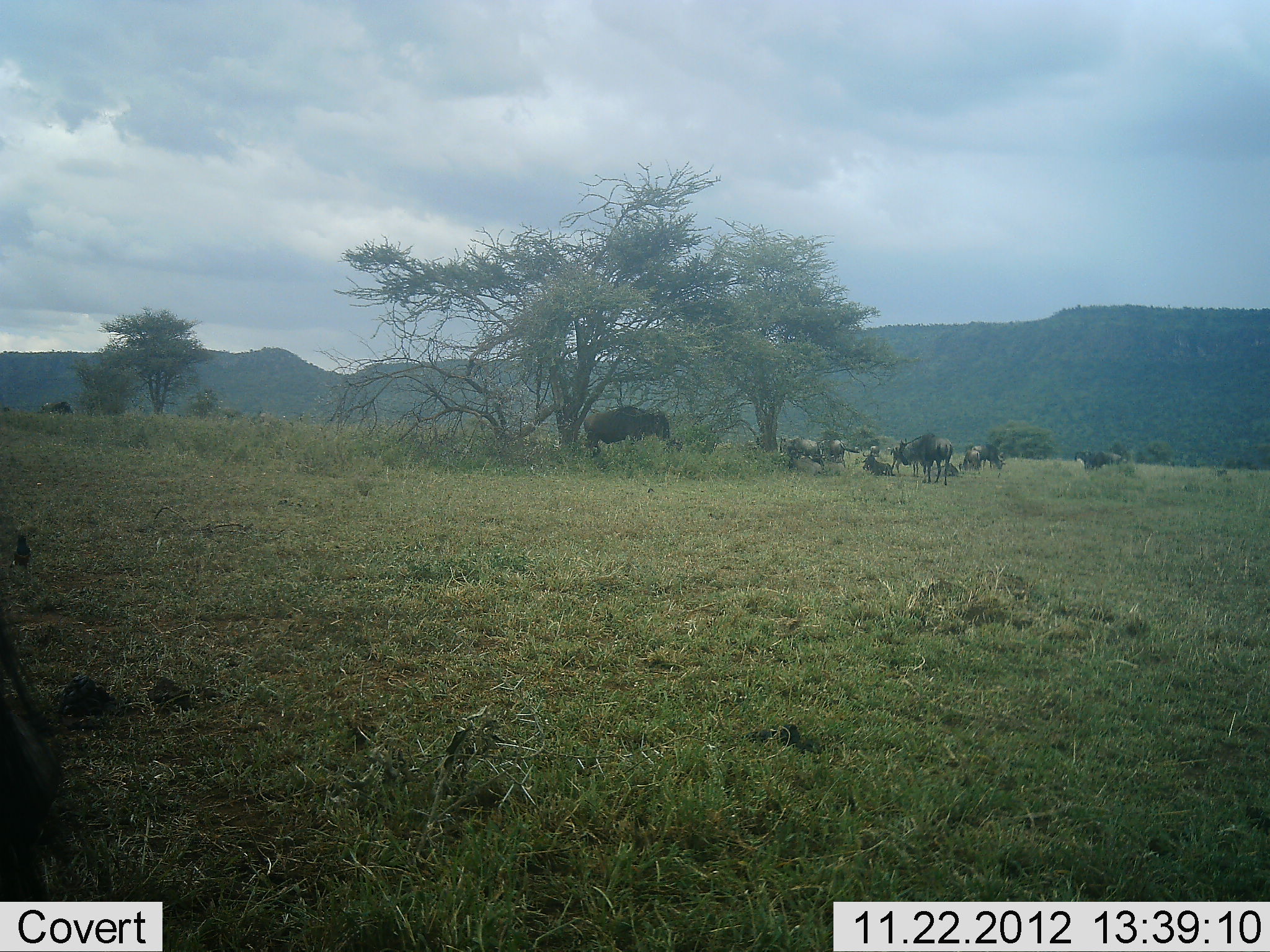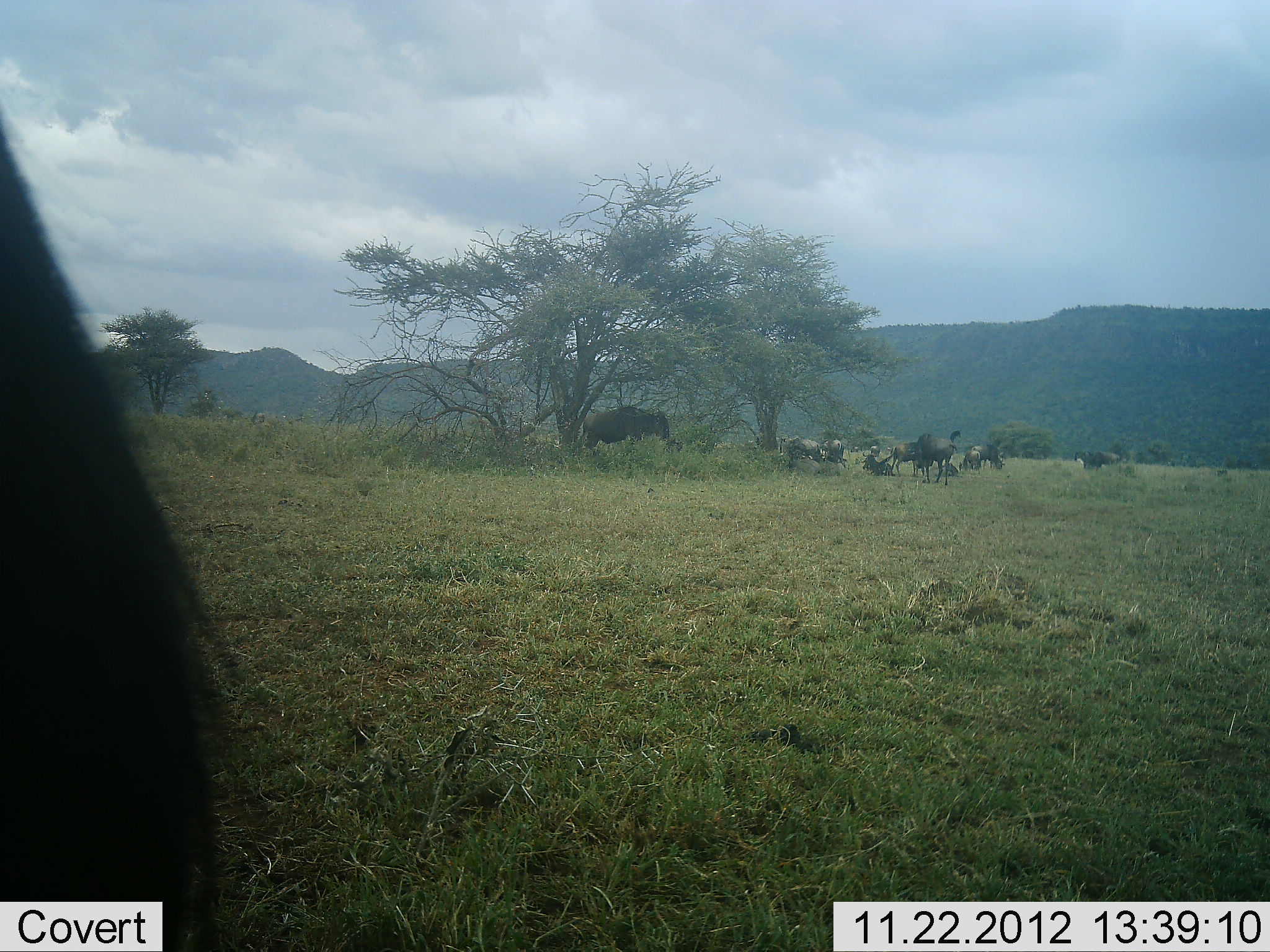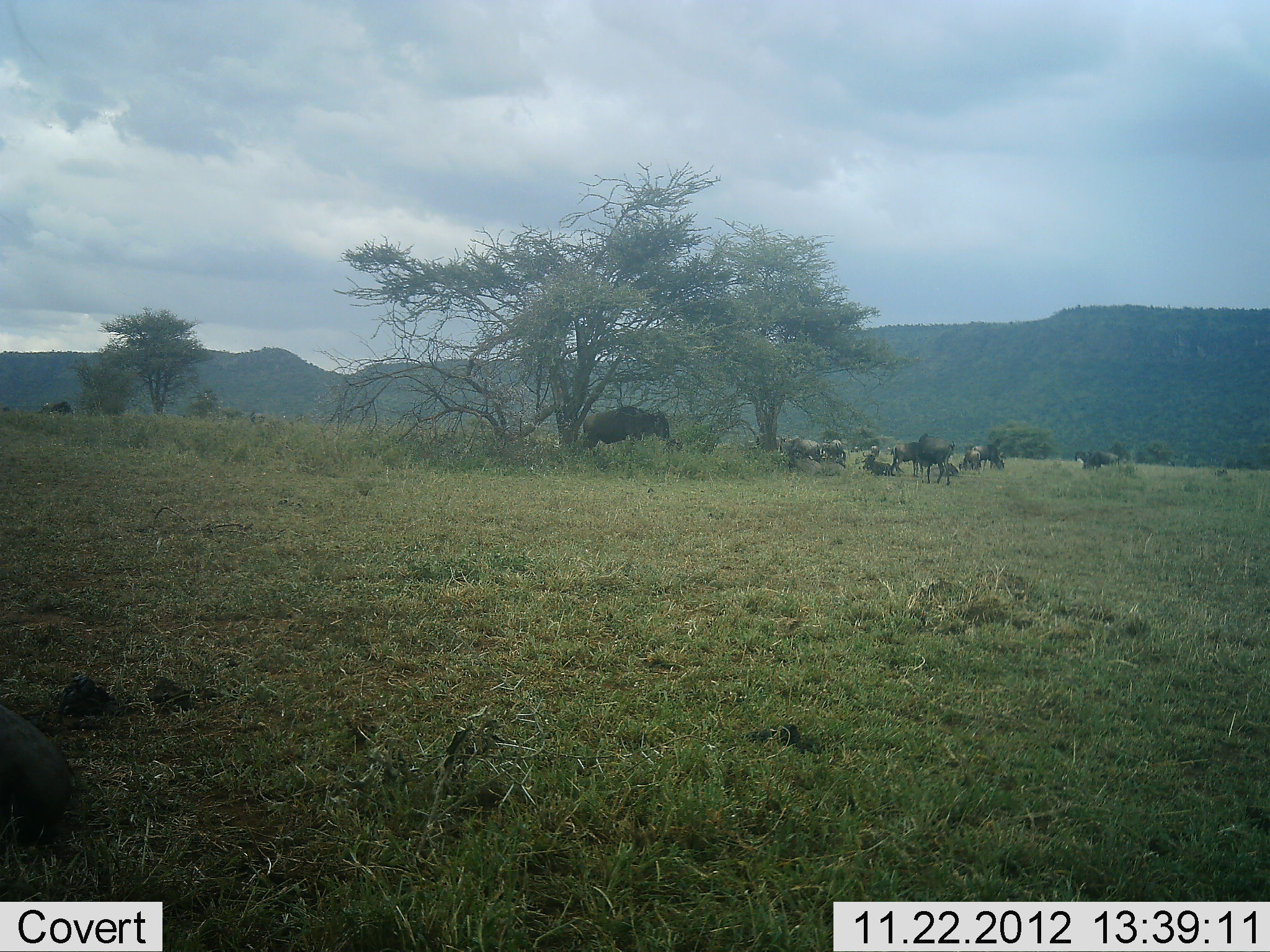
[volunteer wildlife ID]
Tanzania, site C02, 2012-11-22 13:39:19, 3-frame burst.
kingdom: Animalia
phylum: Chordata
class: Mammalia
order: Artiodactyla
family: Bovidae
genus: Connochaetes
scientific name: Connochaetes taurinus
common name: blue wildebeest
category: wildebeest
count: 10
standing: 60%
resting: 55%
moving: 10%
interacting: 10%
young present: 10%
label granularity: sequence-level